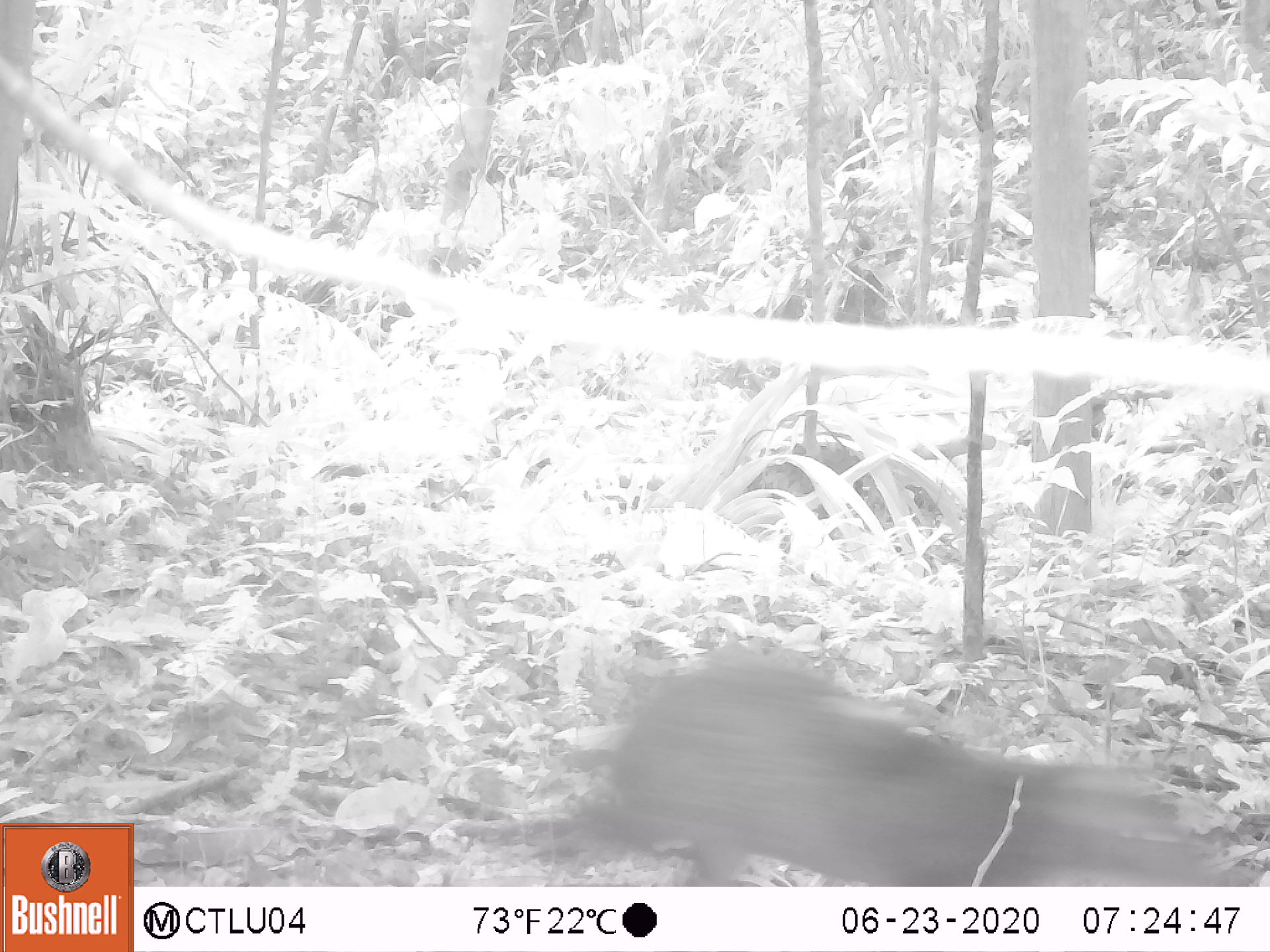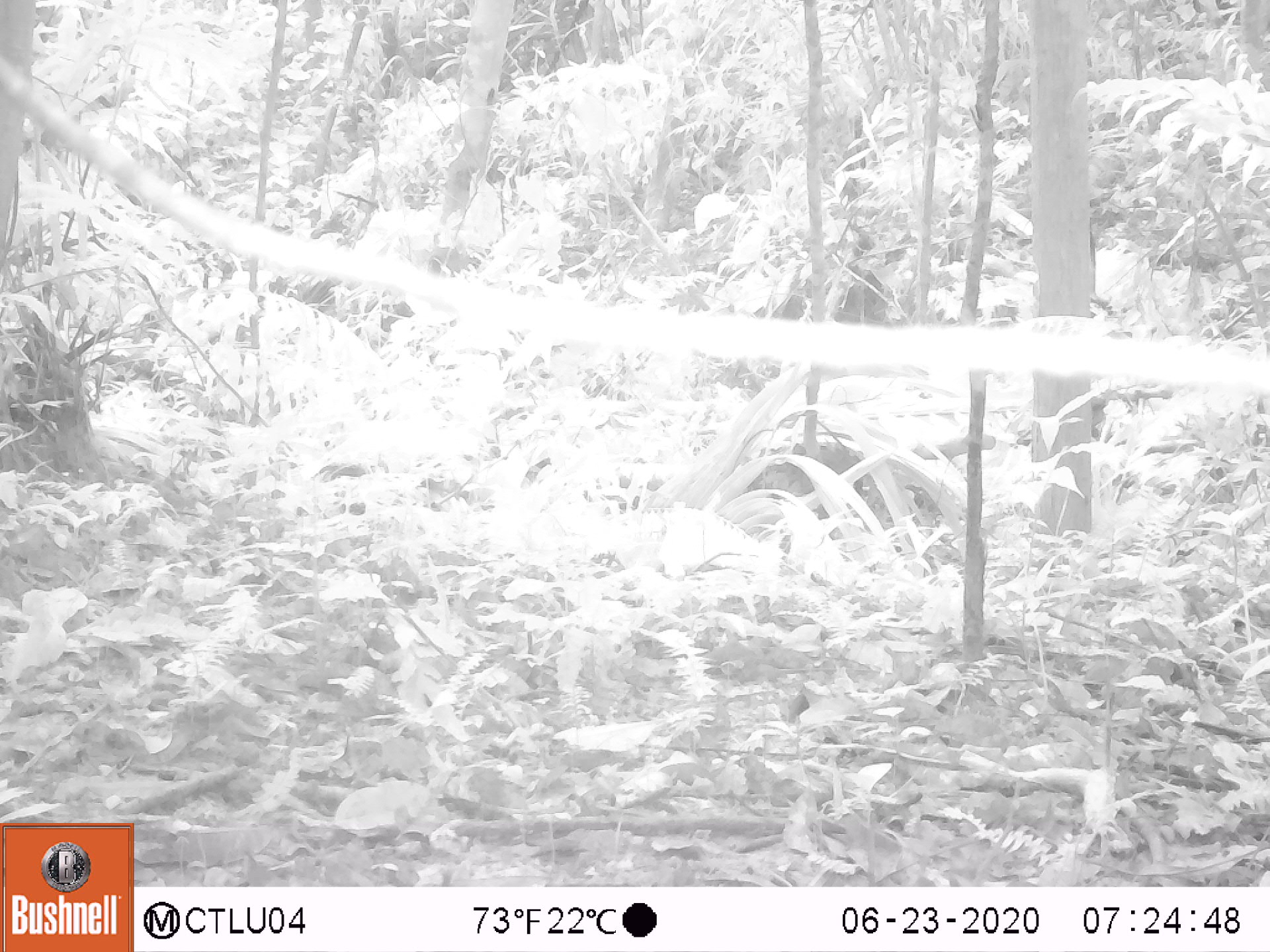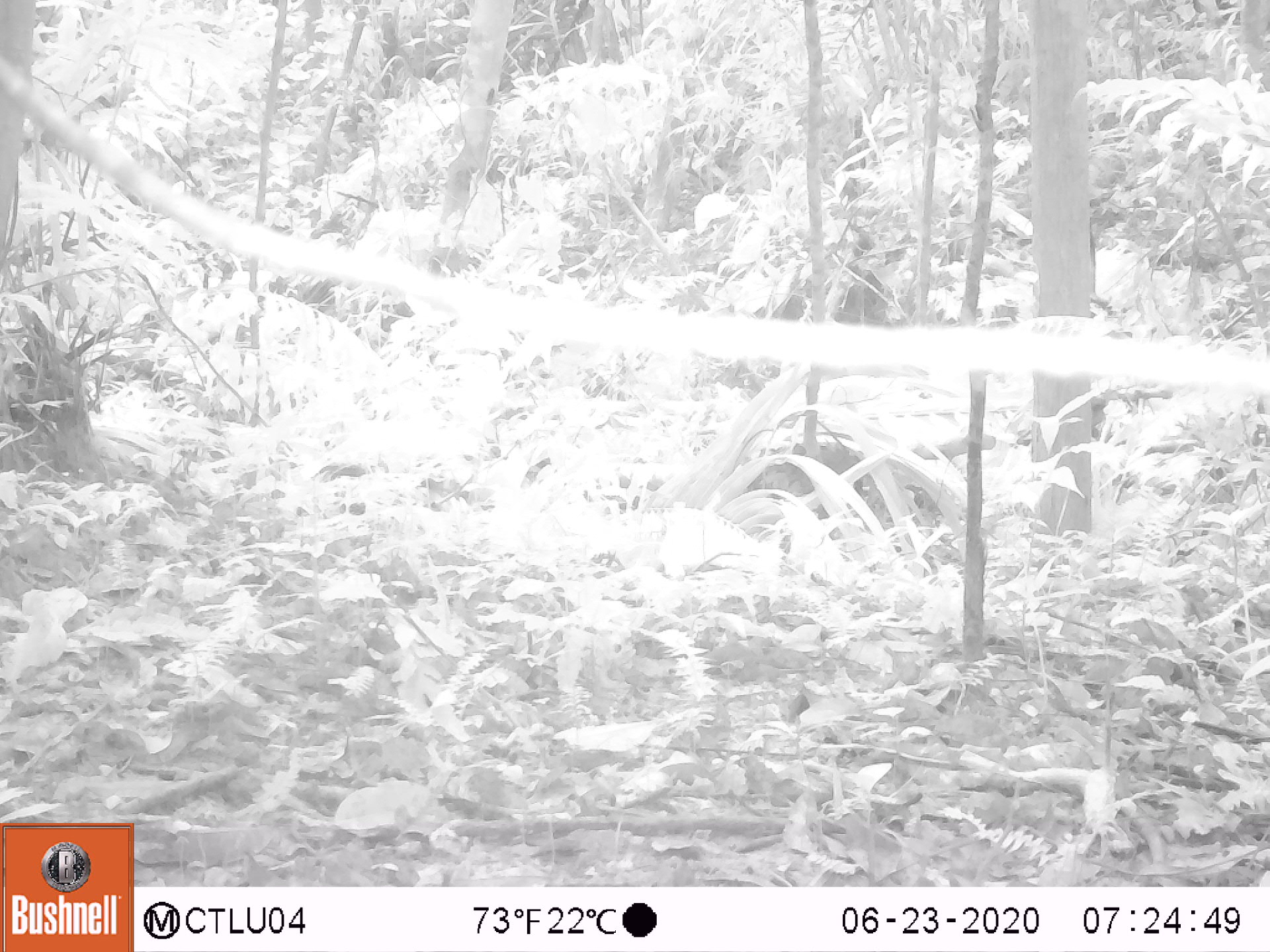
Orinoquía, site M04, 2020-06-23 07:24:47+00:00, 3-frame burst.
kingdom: Animalia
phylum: Chordata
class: Mammalia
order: Rodentia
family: Dasyproctidae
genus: Dasyprocta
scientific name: Dasyprocta fuliginosa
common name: black agouti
Black agouti (Dasyprocta fuliginosa).